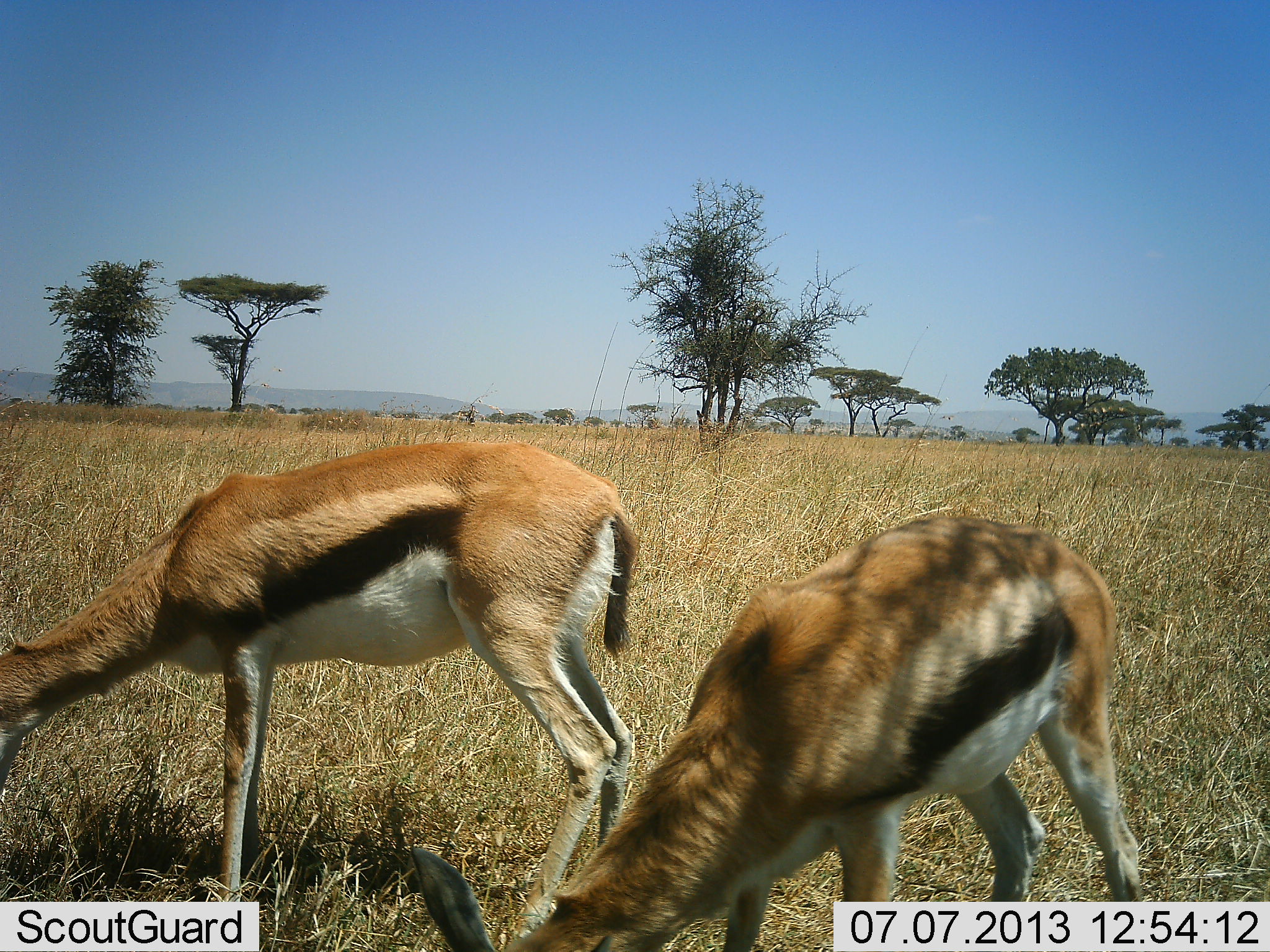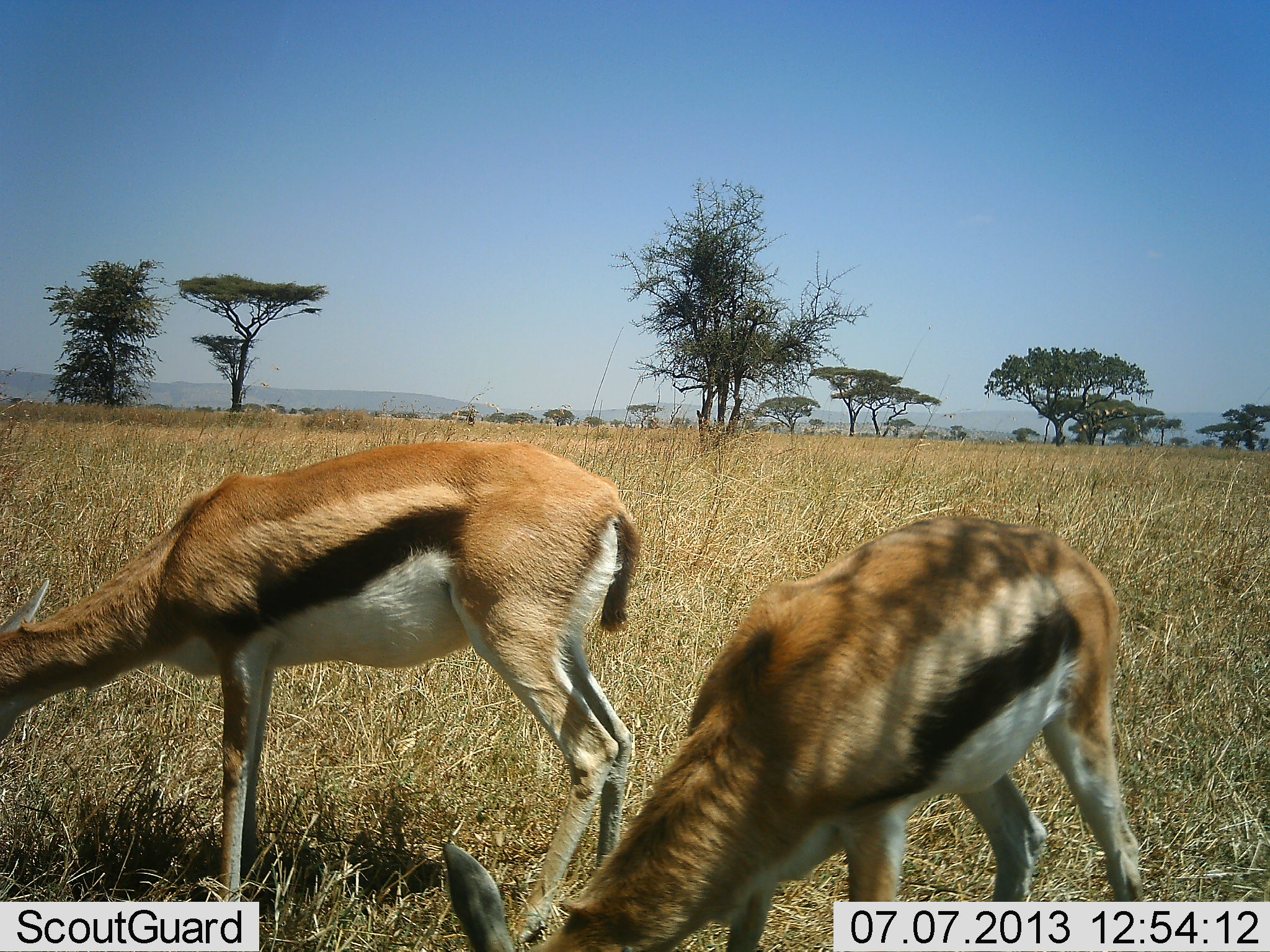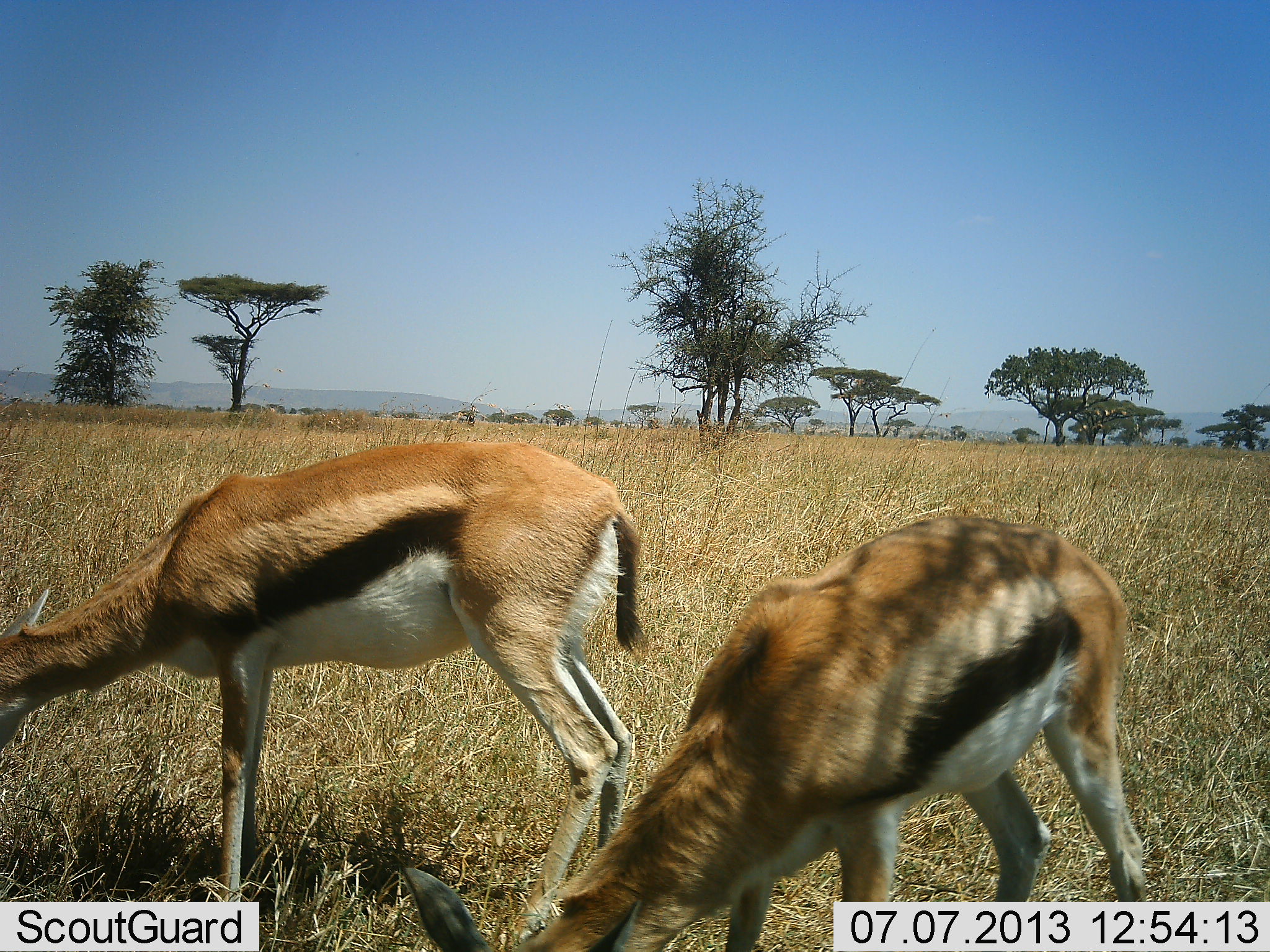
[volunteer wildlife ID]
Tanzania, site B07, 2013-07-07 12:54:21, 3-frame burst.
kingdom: Animalia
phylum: Chordata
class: Mammalia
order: Artiodactyla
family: Bovidae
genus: Eudorcas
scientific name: Eudorcas thomsonii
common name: thomson's gazelle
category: gazellethomsons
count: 2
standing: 23%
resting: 0%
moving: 3%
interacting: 0%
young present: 0%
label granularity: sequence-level